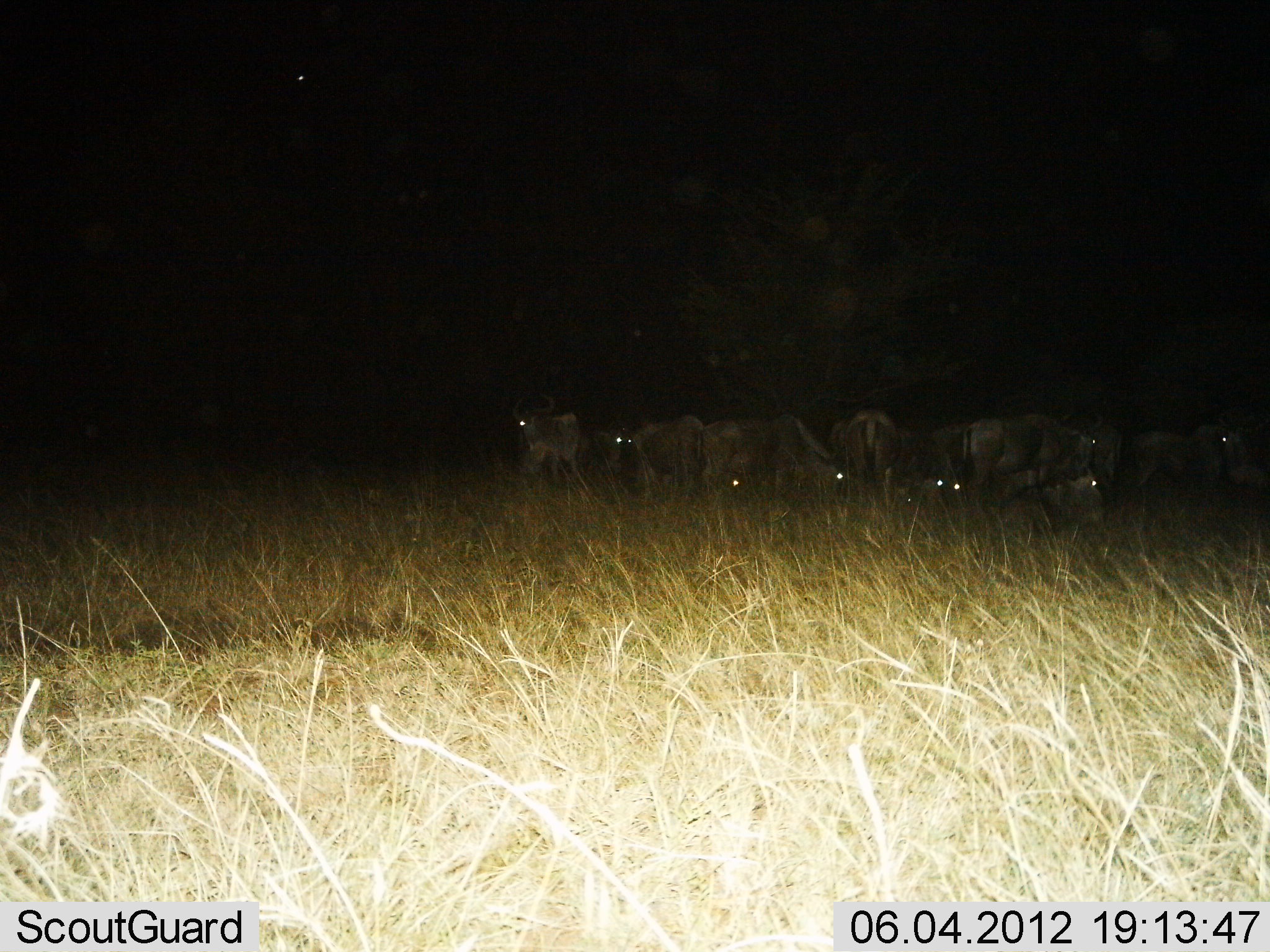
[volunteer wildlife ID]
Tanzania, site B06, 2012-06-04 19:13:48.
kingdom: Animalia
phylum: Chordata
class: Mammalia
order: Artiodactyla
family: Bovidae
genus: Connochaetes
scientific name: Connochaetes taurinus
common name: blue wildebeest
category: wildebeest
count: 11-50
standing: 80%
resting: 20%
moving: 0%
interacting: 0%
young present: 0%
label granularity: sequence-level